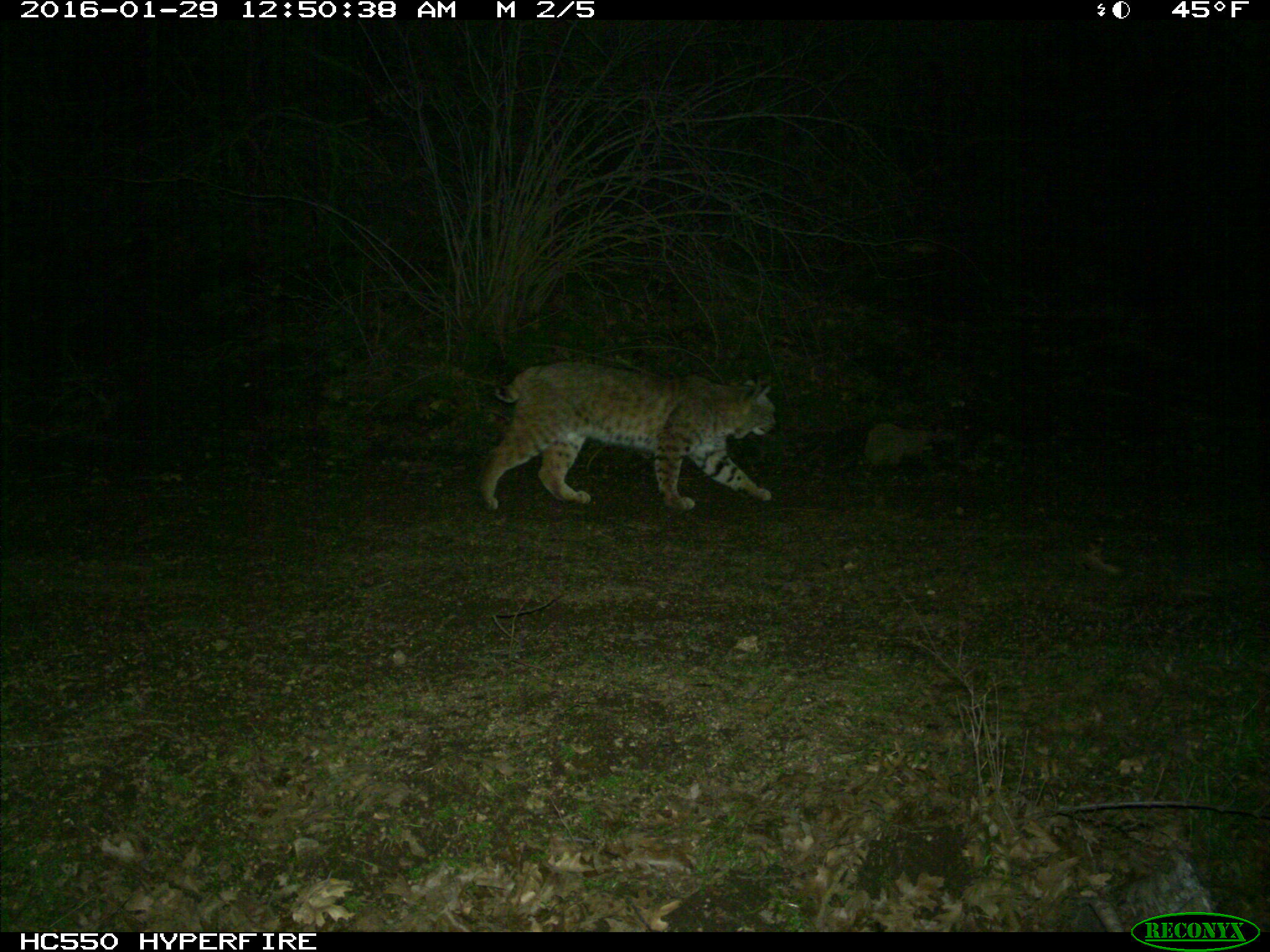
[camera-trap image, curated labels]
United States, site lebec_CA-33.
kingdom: Animalia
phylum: Chordata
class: Mammalia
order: Carnivora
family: Felidae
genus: Lynx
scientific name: Lynx rufus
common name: bobcat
Lynx rufus (bobcat).